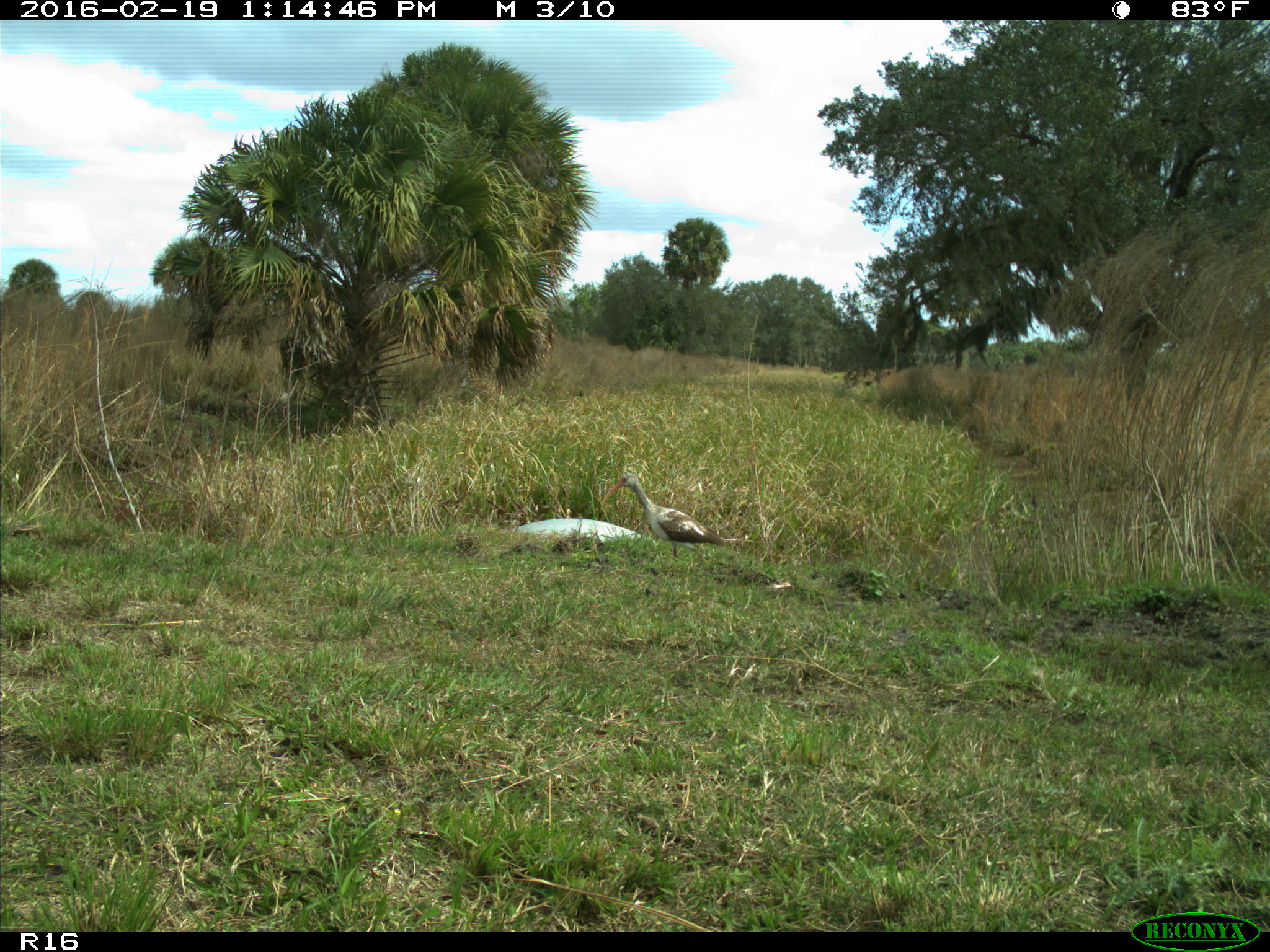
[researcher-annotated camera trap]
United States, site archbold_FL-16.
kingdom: Animalia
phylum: Chordata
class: Aves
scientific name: Aves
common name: birds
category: unidentified bird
Unidentified bird (birds) (Aves).